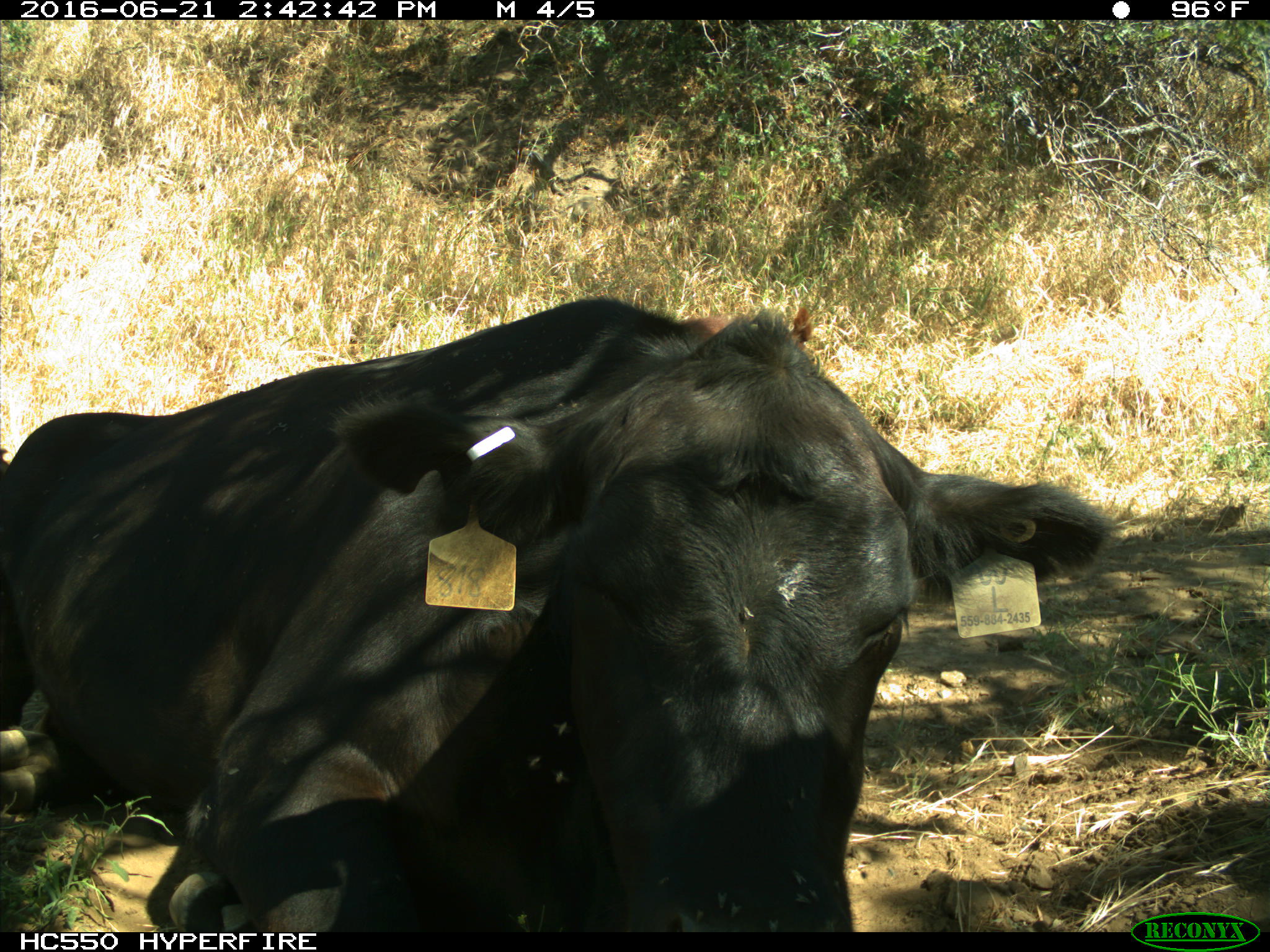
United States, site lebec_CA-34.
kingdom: Animalia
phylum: Chordata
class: Mammalia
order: Artiodactyla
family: Bovidae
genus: Bos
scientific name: Bos taurus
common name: domestic cow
Bos taurus (domestic cow).